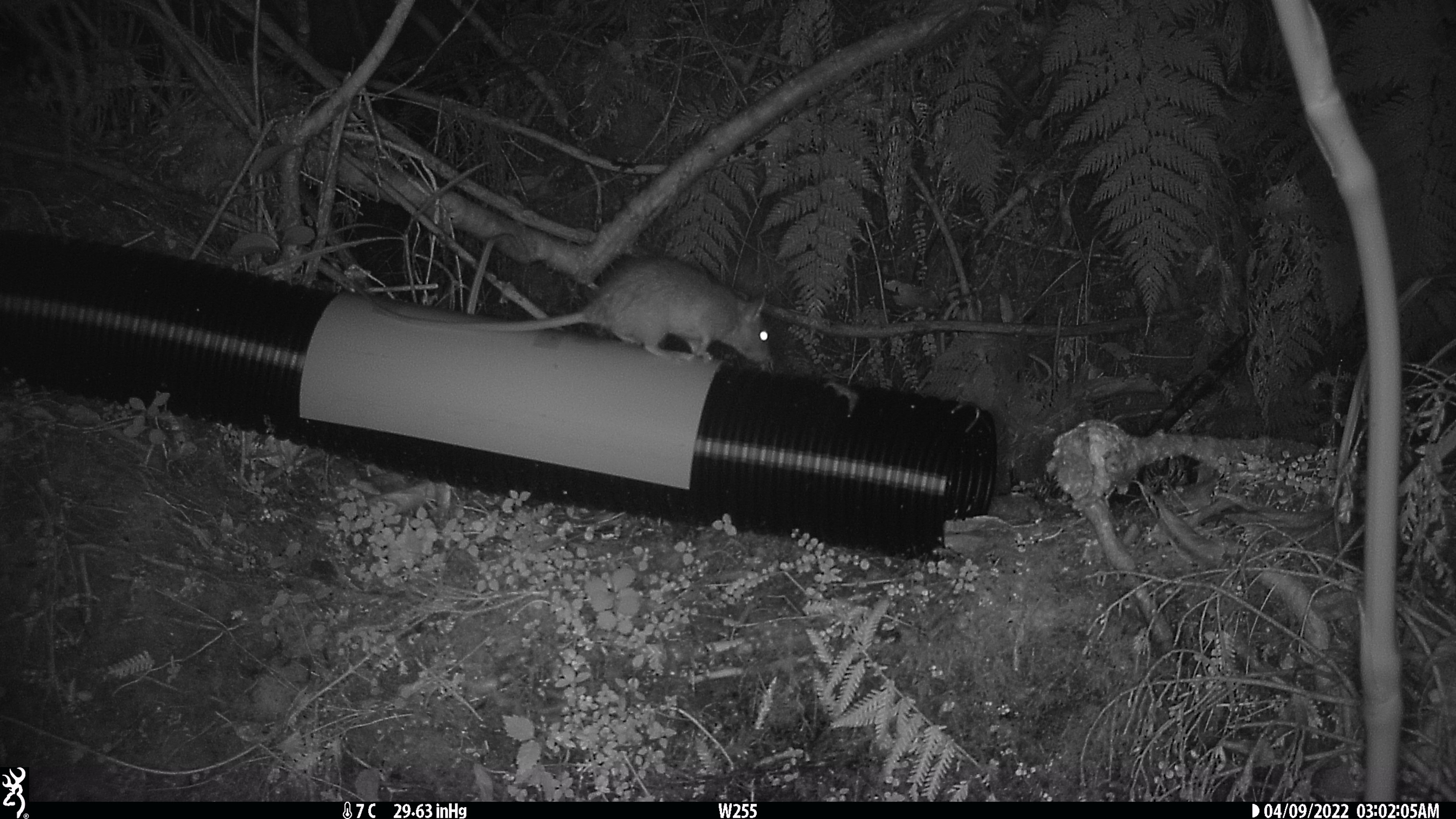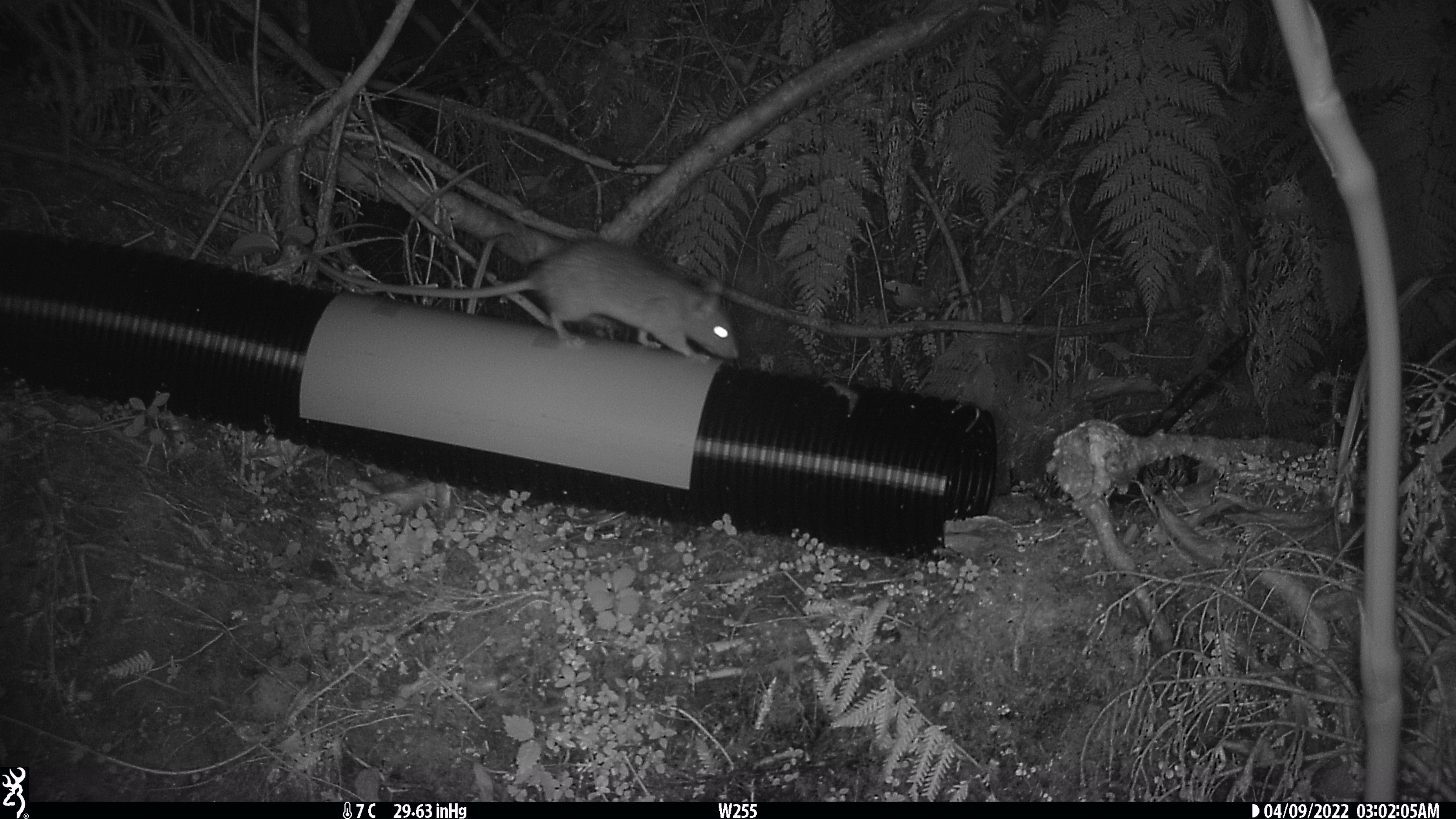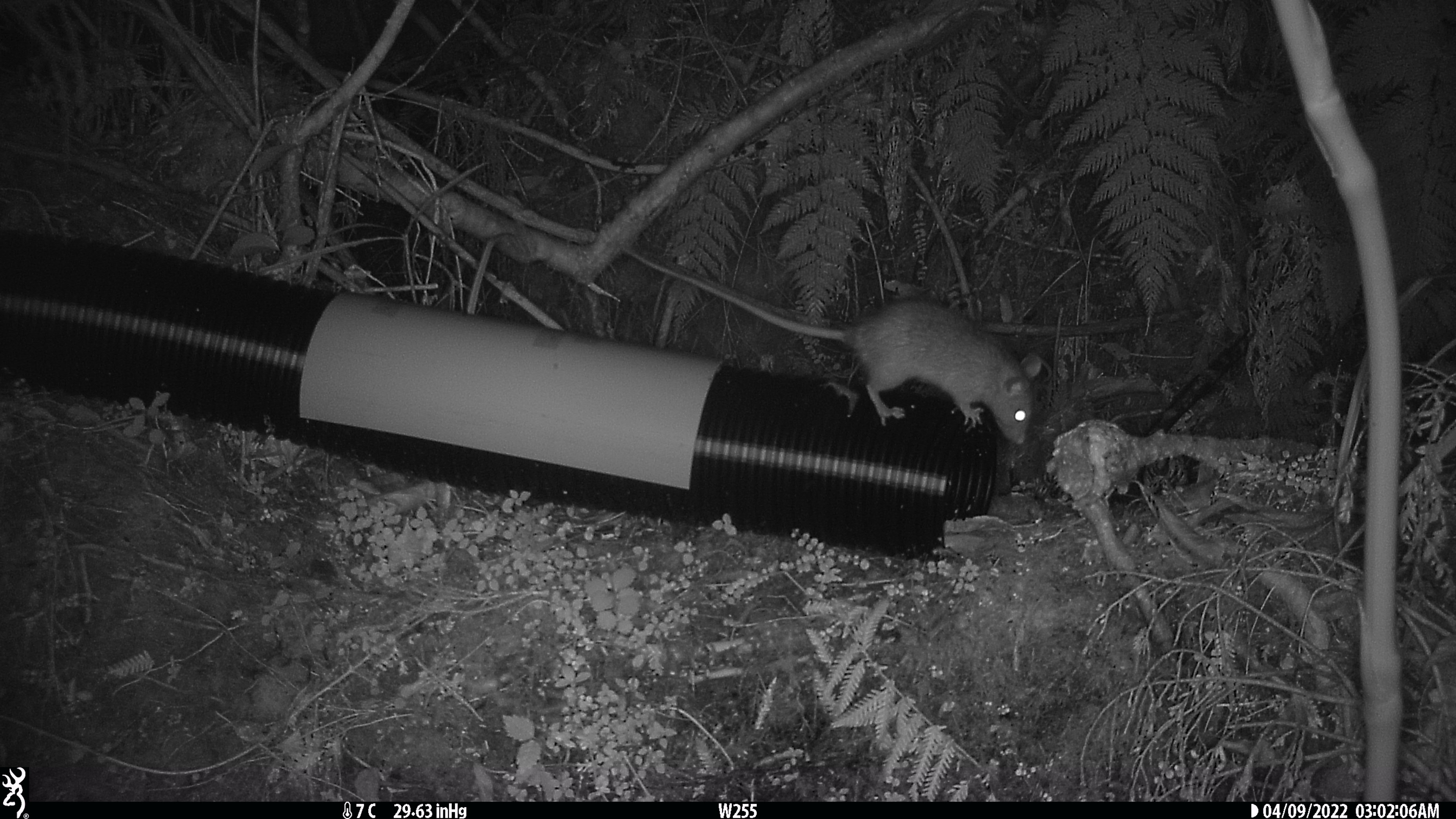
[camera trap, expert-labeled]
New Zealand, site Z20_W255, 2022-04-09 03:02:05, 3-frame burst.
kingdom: Animalia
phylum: Chordata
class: Mammalia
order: Rodentia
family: Muridae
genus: Rattus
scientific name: Rattus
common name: rat